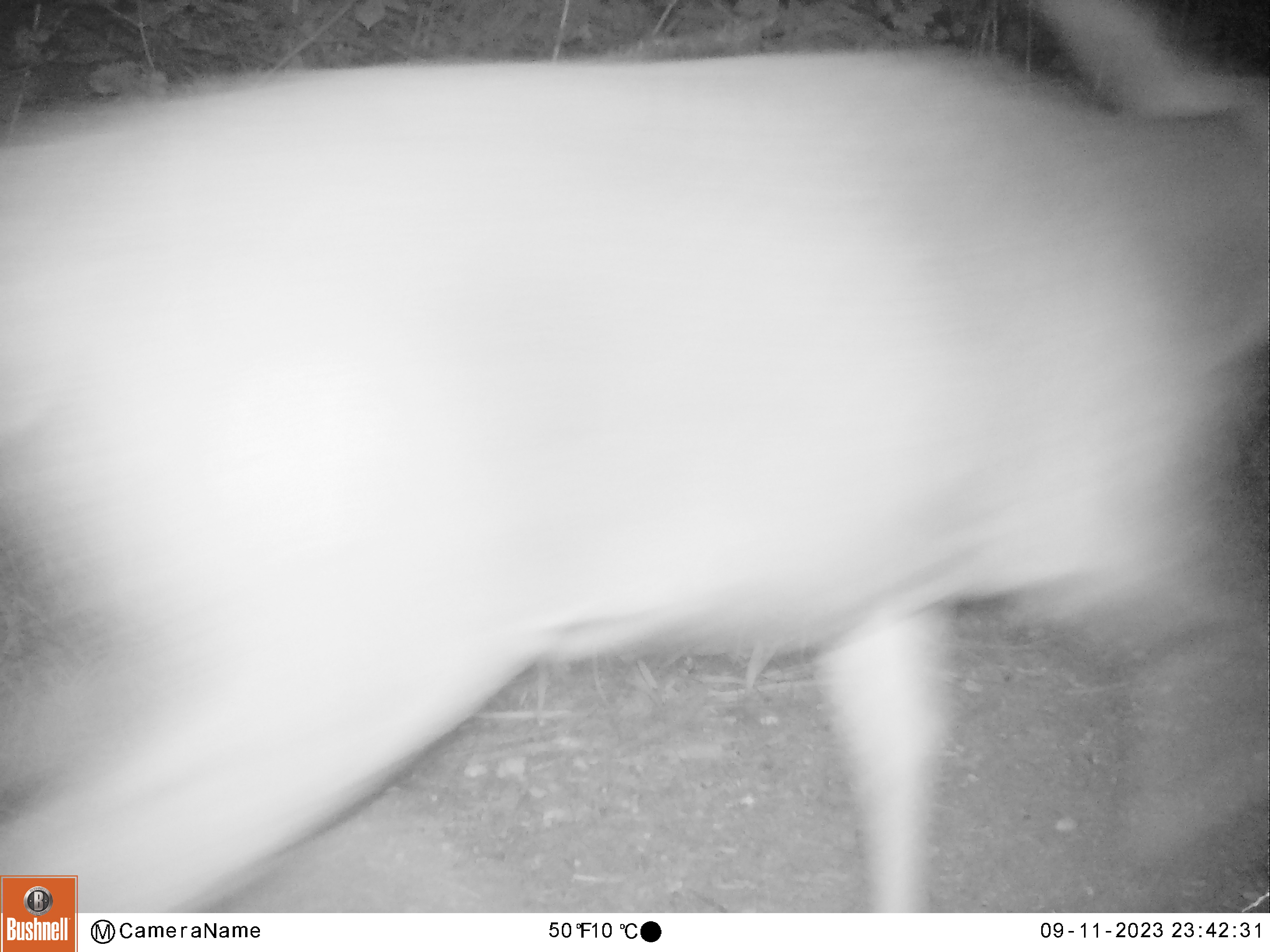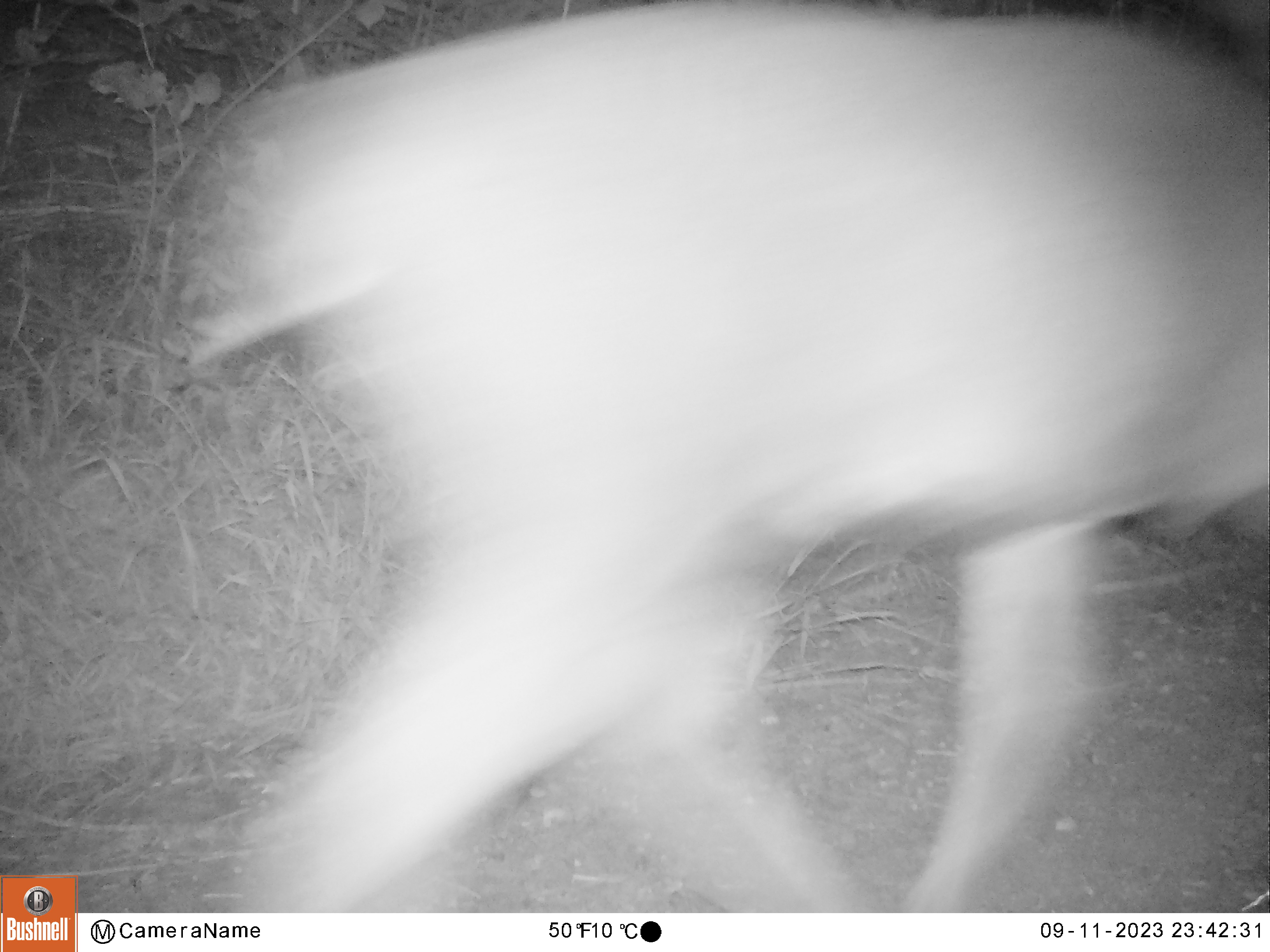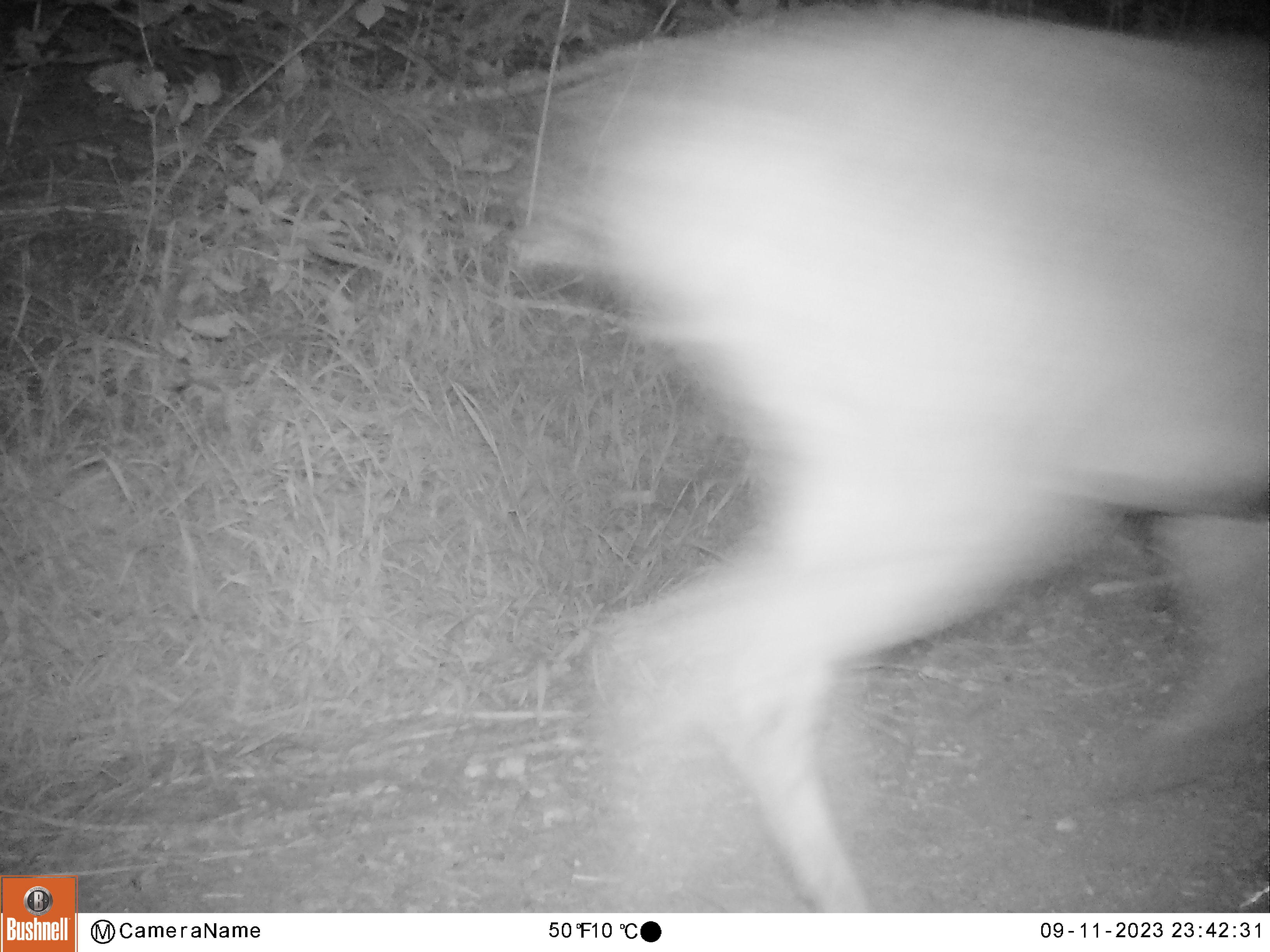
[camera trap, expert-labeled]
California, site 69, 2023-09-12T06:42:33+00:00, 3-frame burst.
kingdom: Animalia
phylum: Chordata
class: Mammalia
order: Artiodactyla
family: Cervidae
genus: Odocoileus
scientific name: Odocoileus hemionus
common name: mule deer